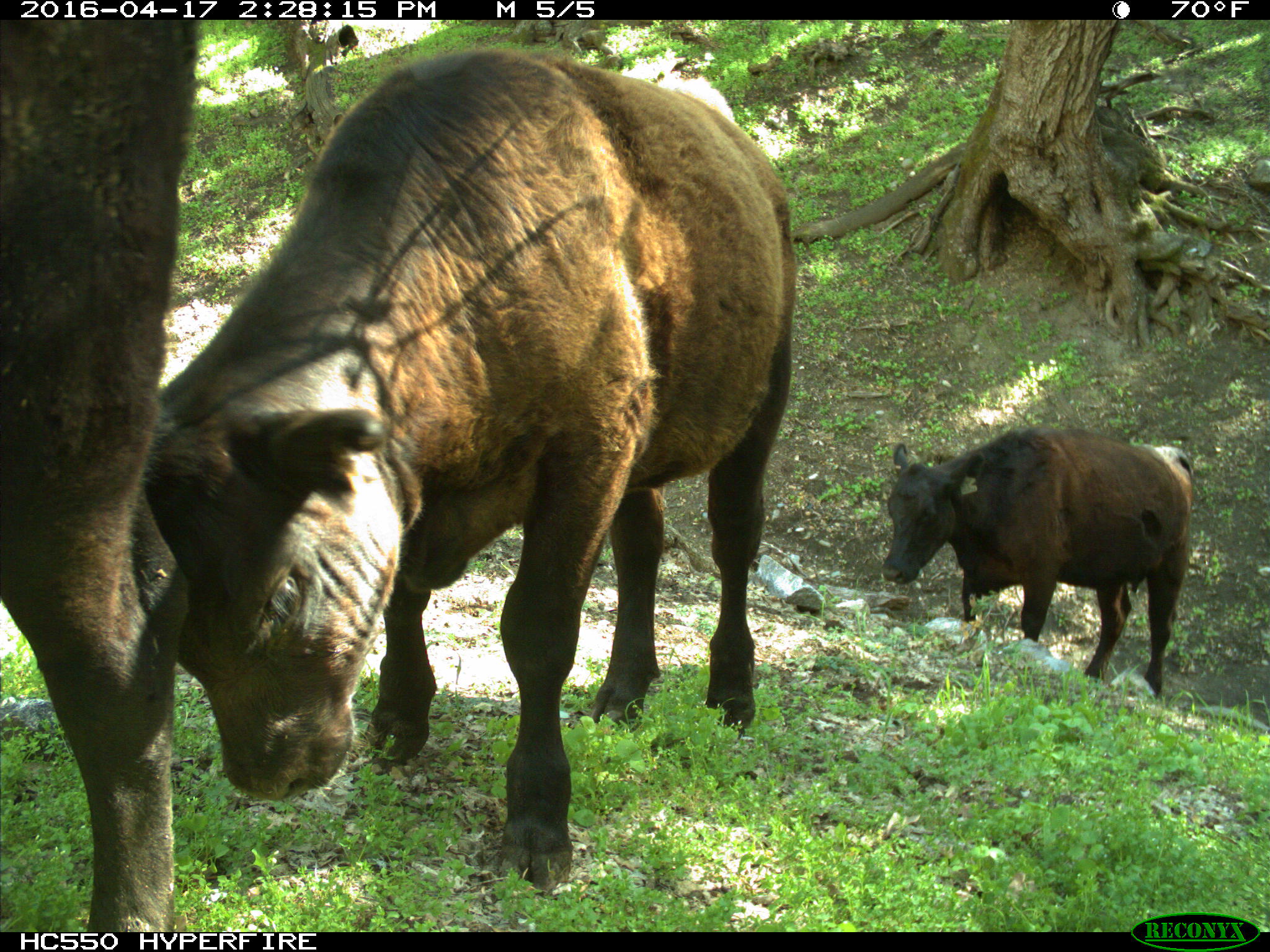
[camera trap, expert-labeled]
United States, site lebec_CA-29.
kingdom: Animalia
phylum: Chordata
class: Mammalia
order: Artiodactyla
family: Bovidae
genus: Bos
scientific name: Bos taurus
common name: domestic cow